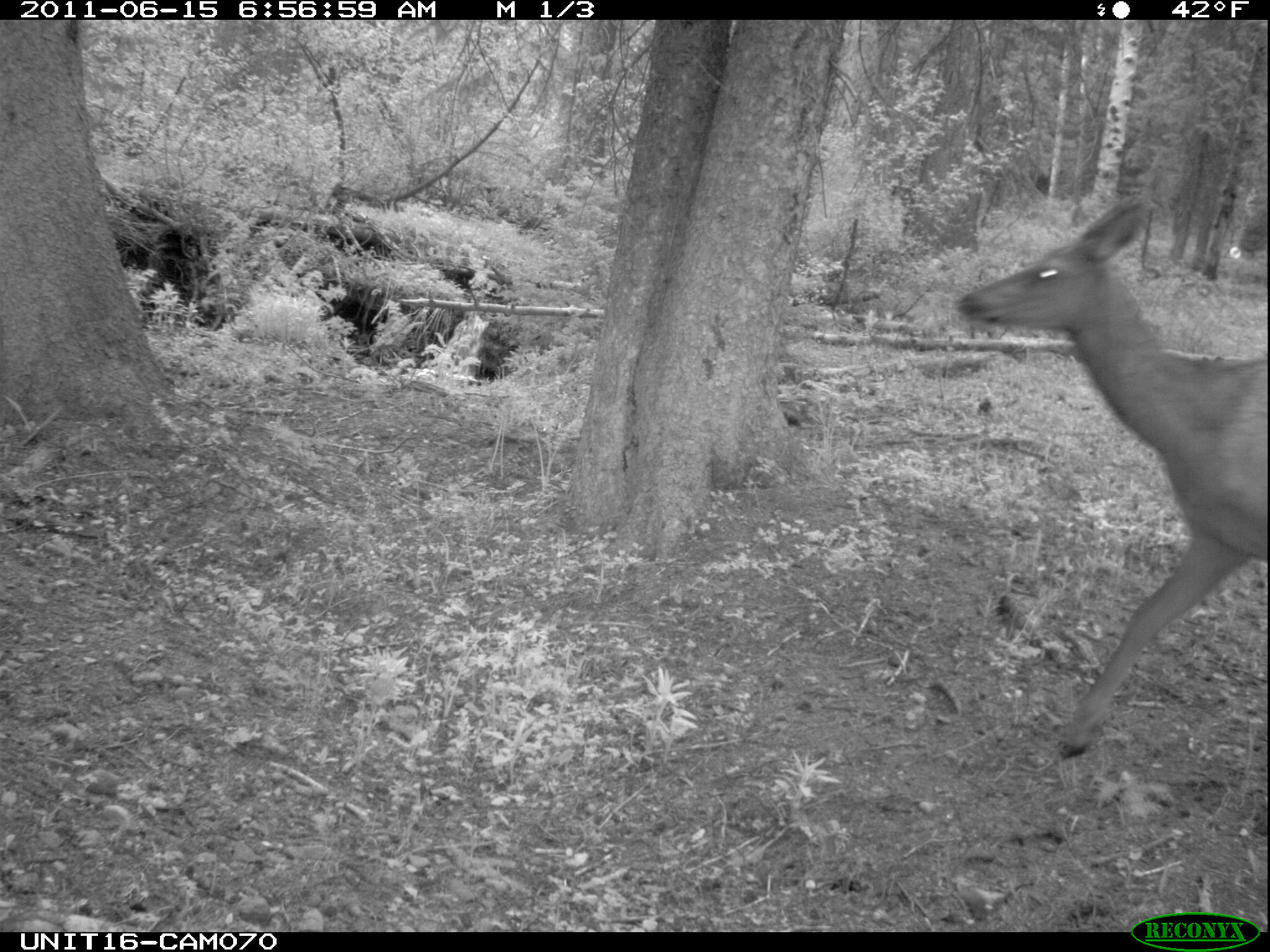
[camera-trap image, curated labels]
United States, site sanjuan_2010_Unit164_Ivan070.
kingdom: Animalia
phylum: Chordata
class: Mammalia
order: Artiodactyla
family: Cervidae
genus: Cervus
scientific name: Cervus elaphus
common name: red deer